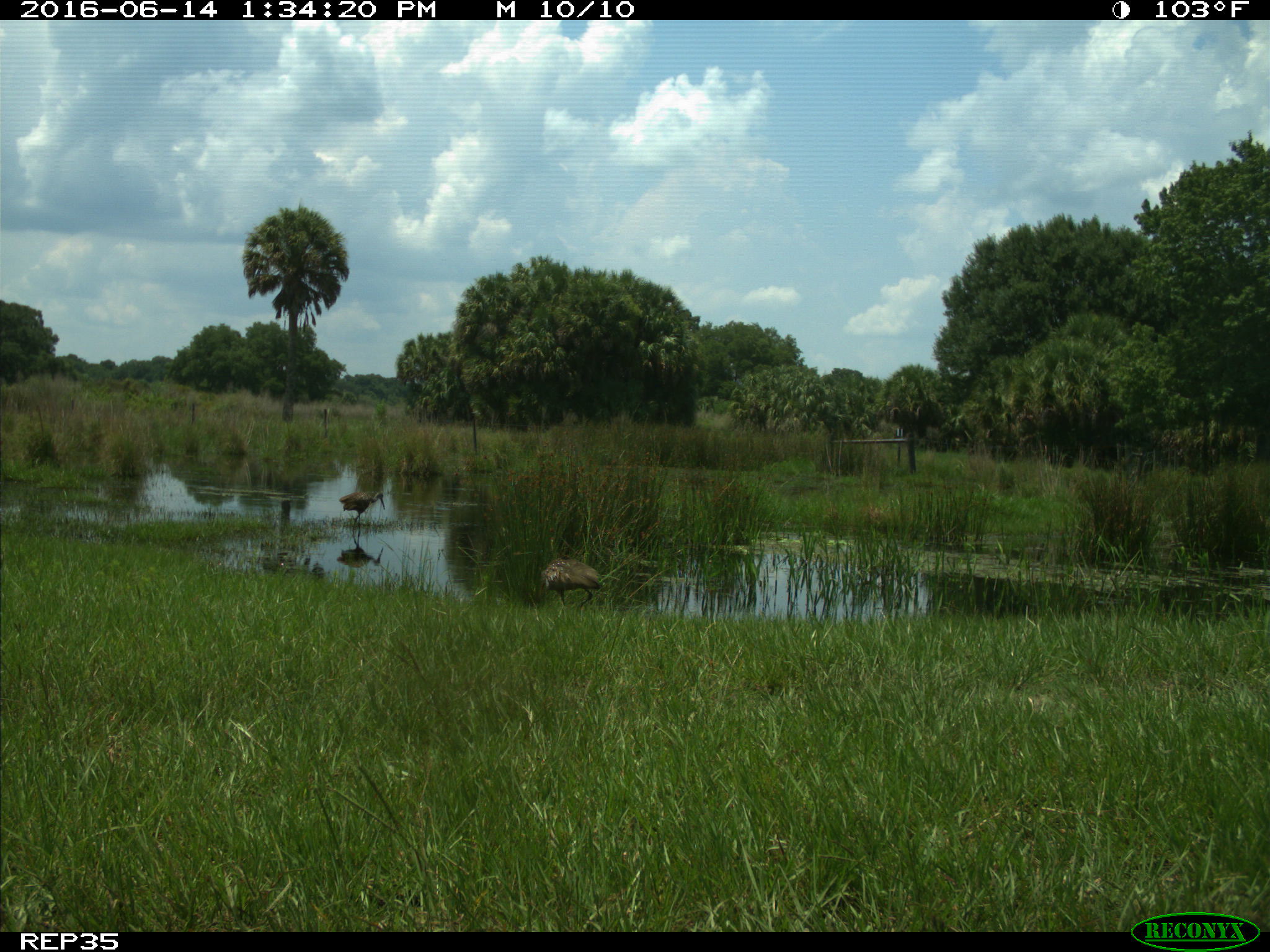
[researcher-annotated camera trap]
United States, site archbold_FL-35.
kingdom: Animalia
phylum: Chordata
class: Aves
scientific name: Aves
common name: birds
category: unidentified bird